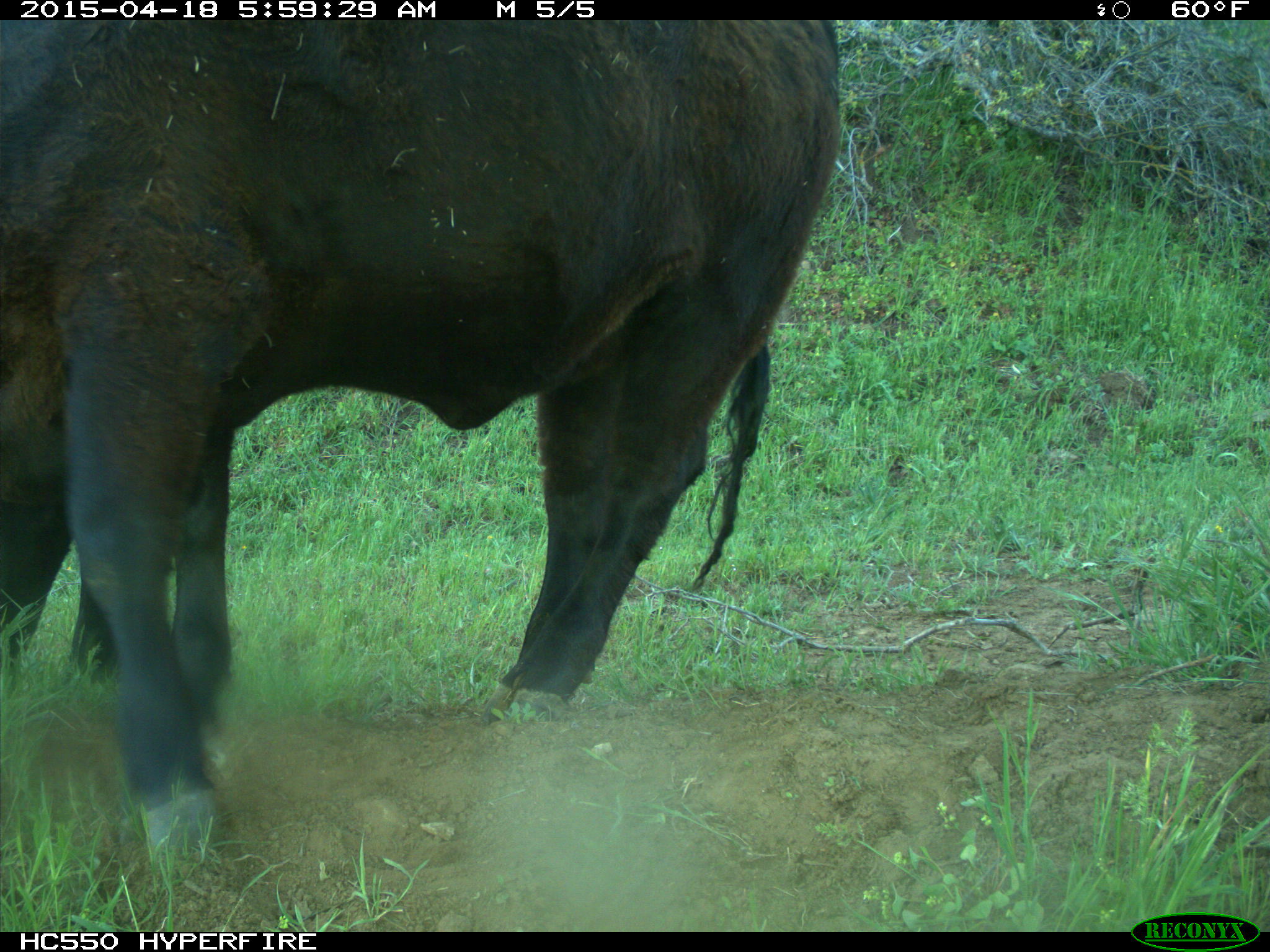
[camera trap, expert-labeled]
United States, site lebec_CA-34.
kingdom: Animalia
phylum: Chordata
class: Mammalia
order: Artiodactyla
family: Bovidae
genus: Bos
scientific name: Bos taurus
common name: domestic cow